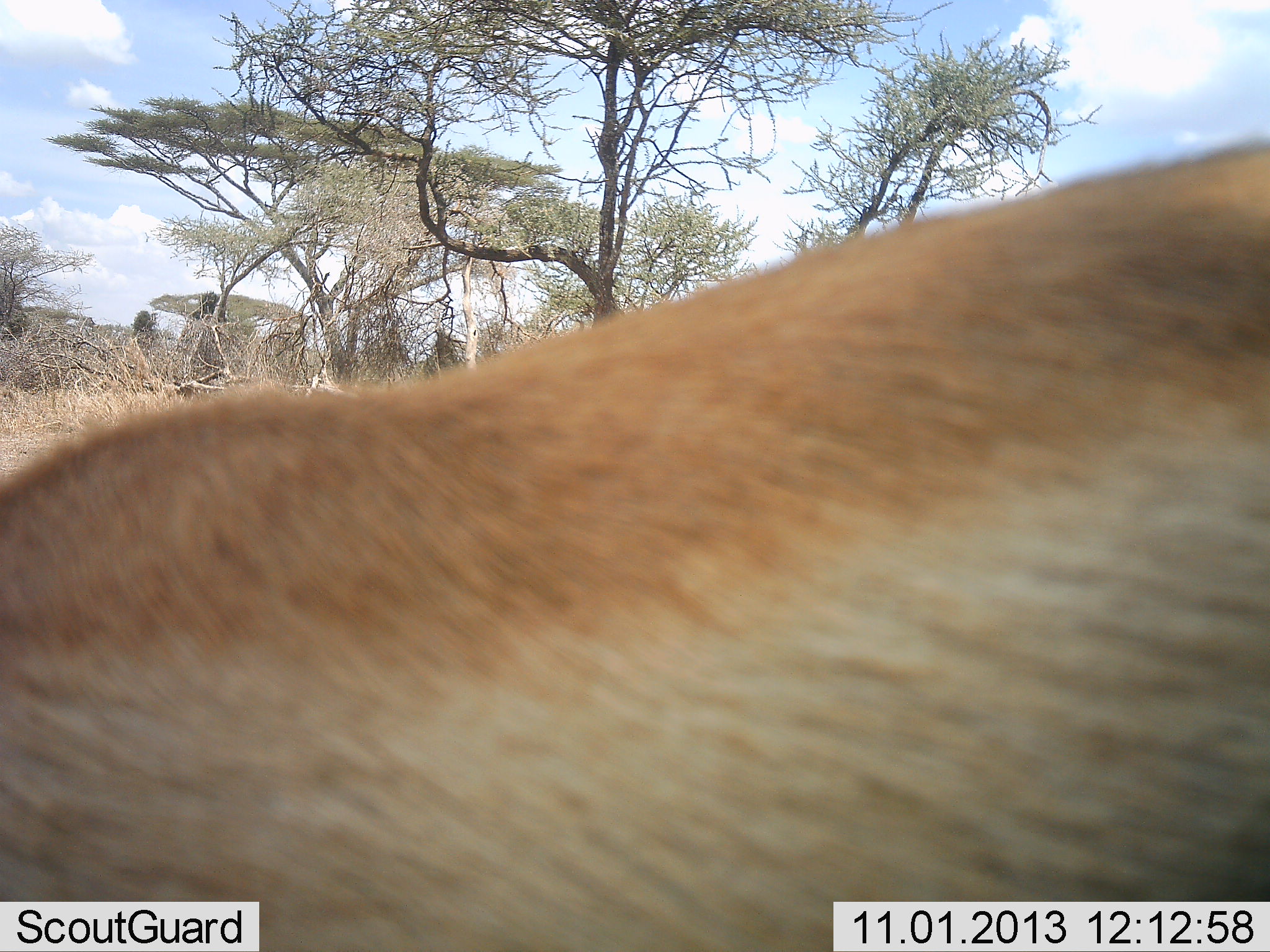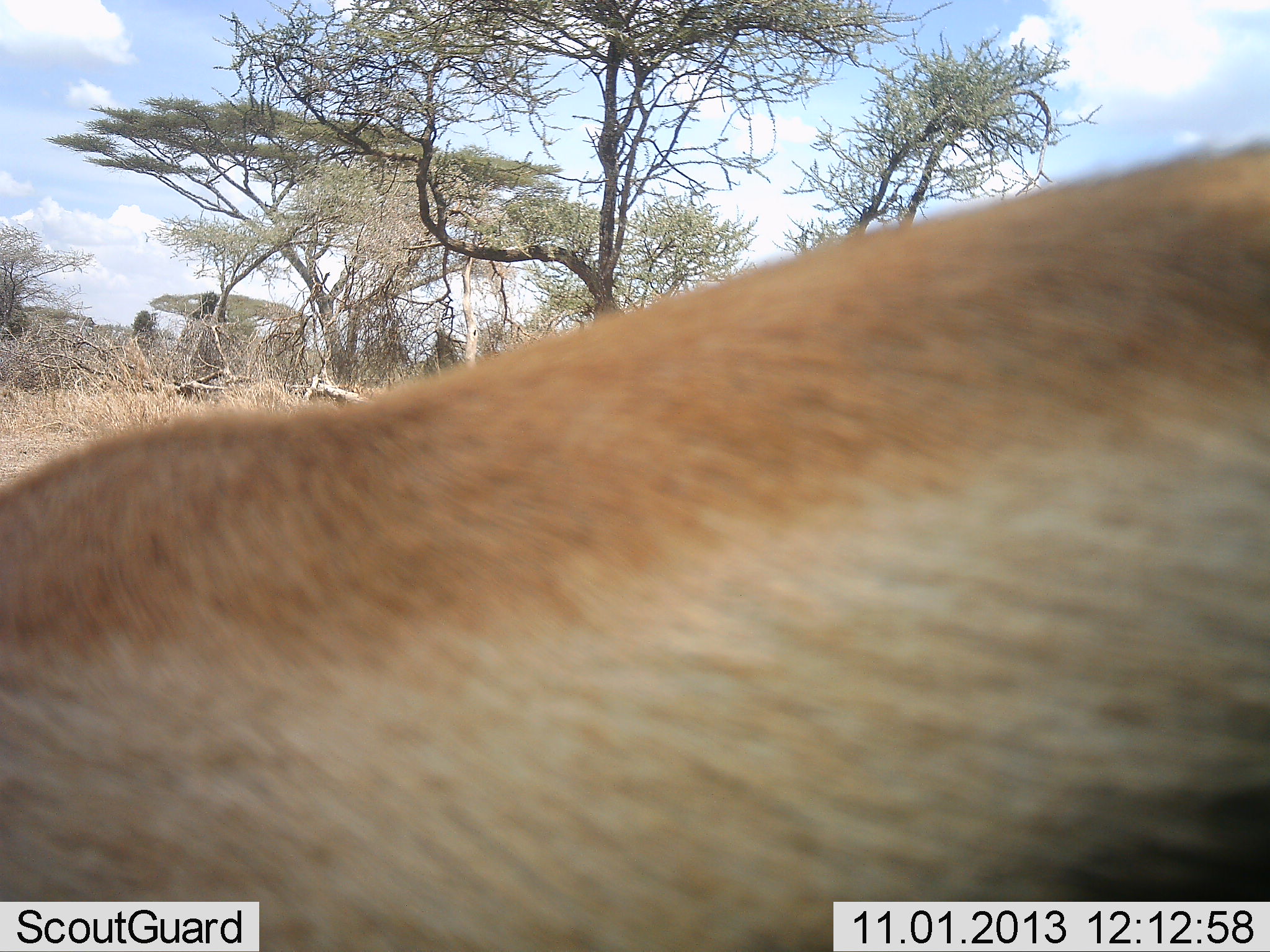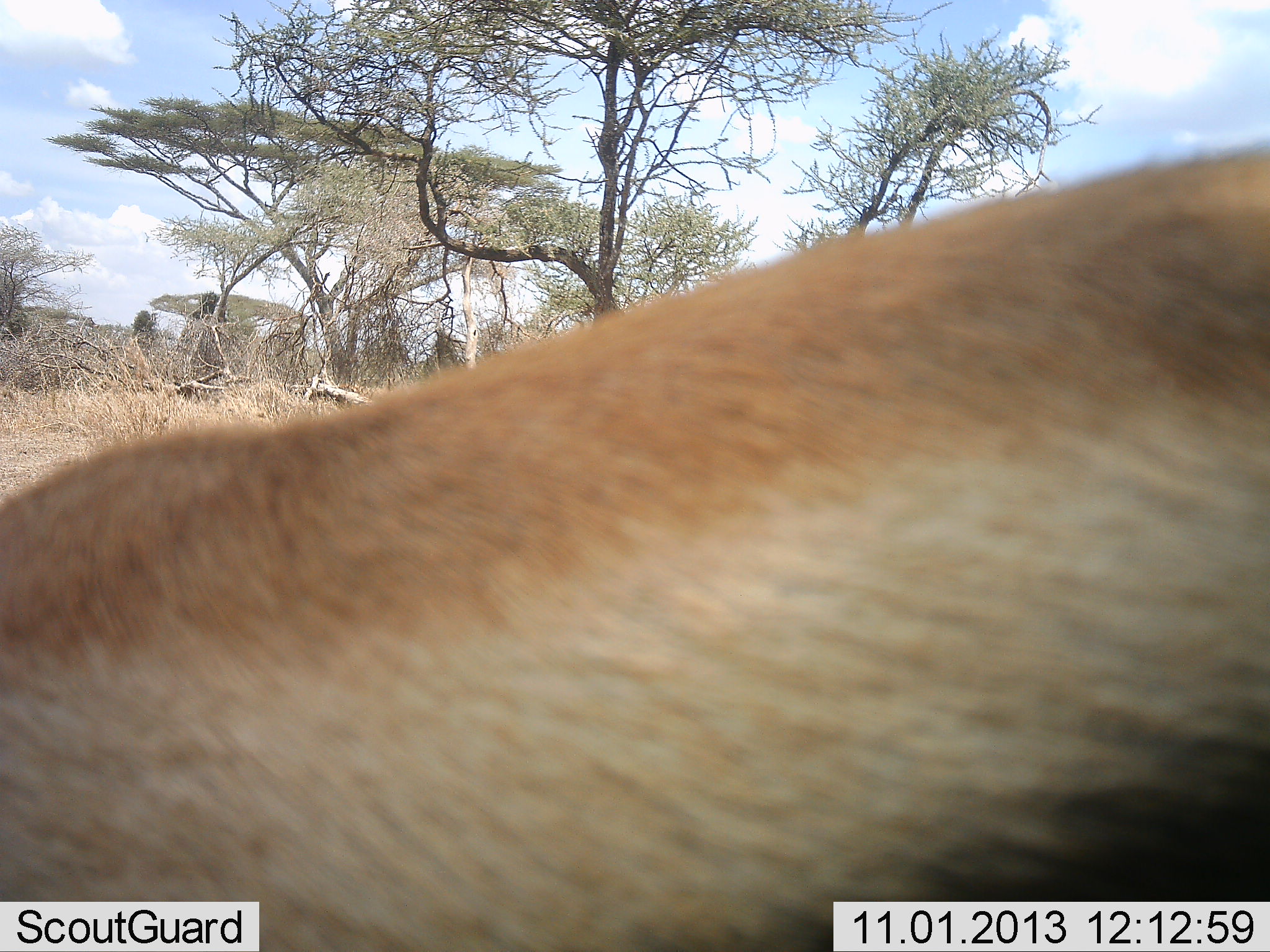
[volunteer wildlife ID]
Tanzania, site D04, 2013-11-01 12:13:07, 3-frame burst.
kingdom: Animalia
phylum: Chordata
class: Mammalia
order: Artiodactyla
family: Bovidae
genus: Eudorcas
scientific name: Eudorcas thomsonii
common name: thomson's gazelle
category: gazellethomsons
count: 1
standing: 90%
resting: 0%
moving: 0%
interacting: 0%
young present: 0%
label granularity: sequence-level